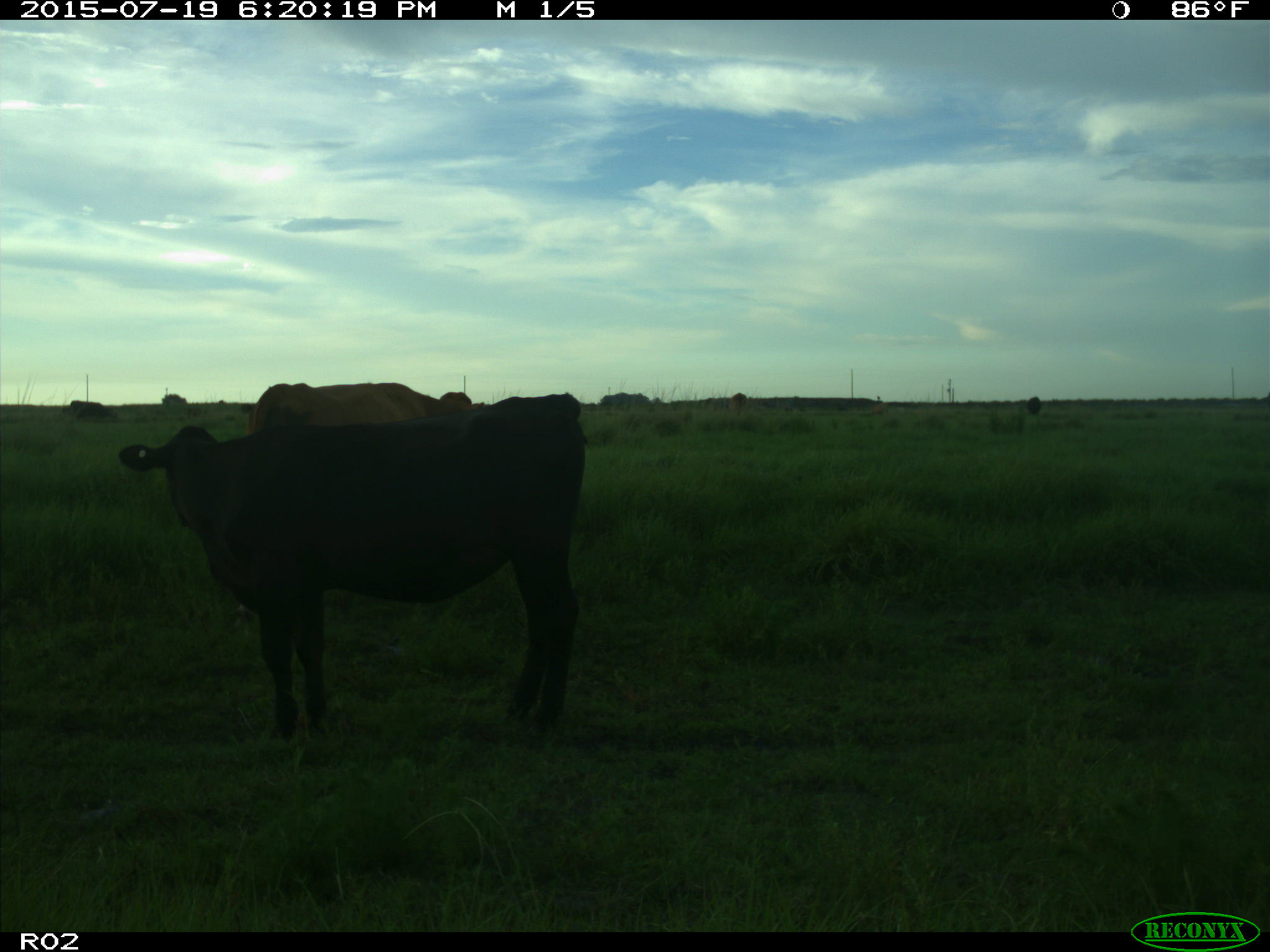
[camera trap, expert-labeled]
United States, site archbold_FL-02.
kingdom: Animalia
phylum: Chordata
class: Mammalia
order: Artiodactyla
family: Bovidae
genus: Bos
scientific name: Bos taurus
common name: domestic cow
Bos taurus (domestic cow).